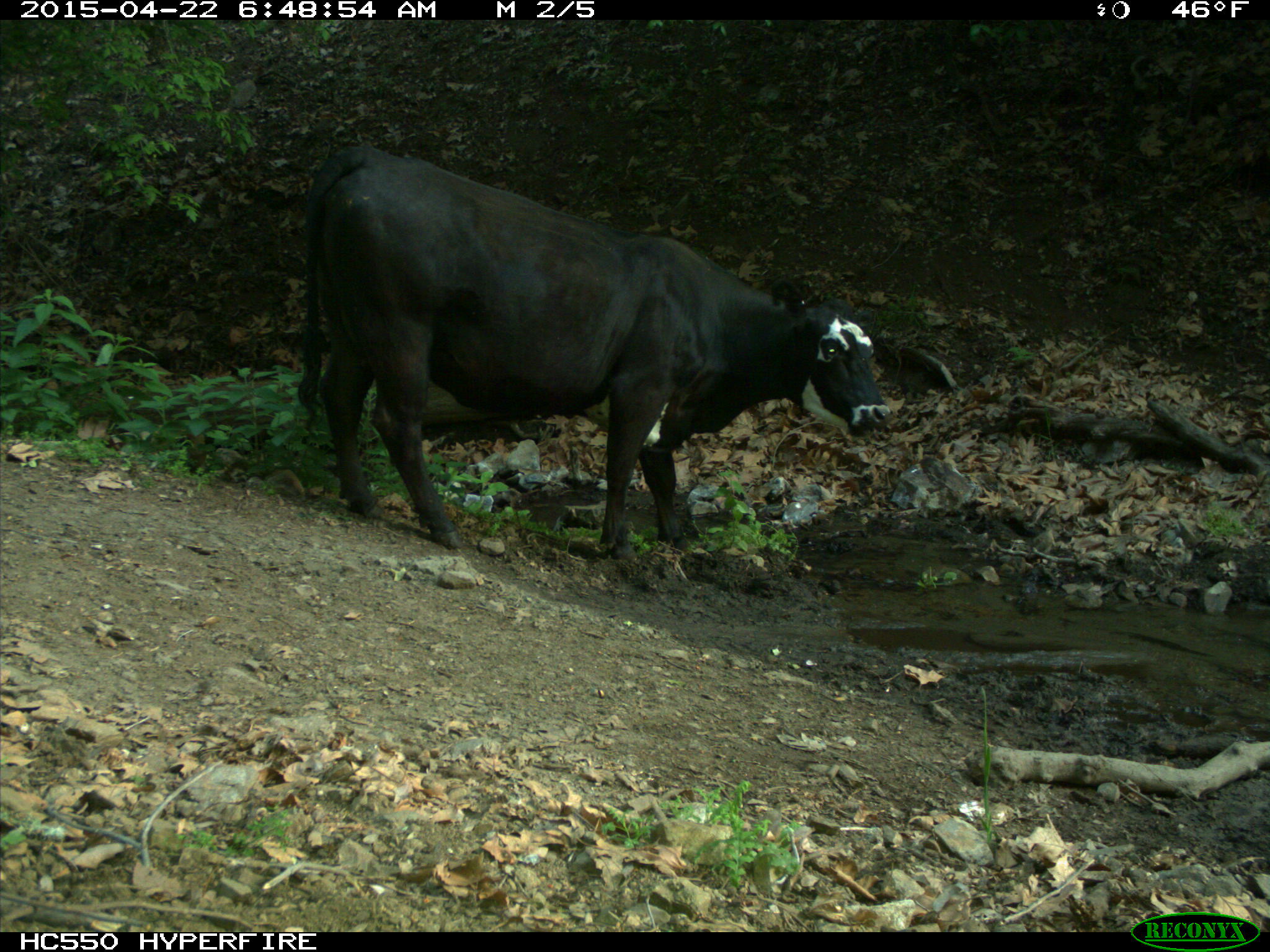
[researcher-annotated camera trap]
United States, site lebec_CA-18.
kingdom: Animalia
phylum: Chordata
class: Mammalia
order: Artiodactyla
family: Bovidae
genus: Bos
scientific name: Bos taurus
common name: domestic cow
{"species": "Bos taurus (domestic cow)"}